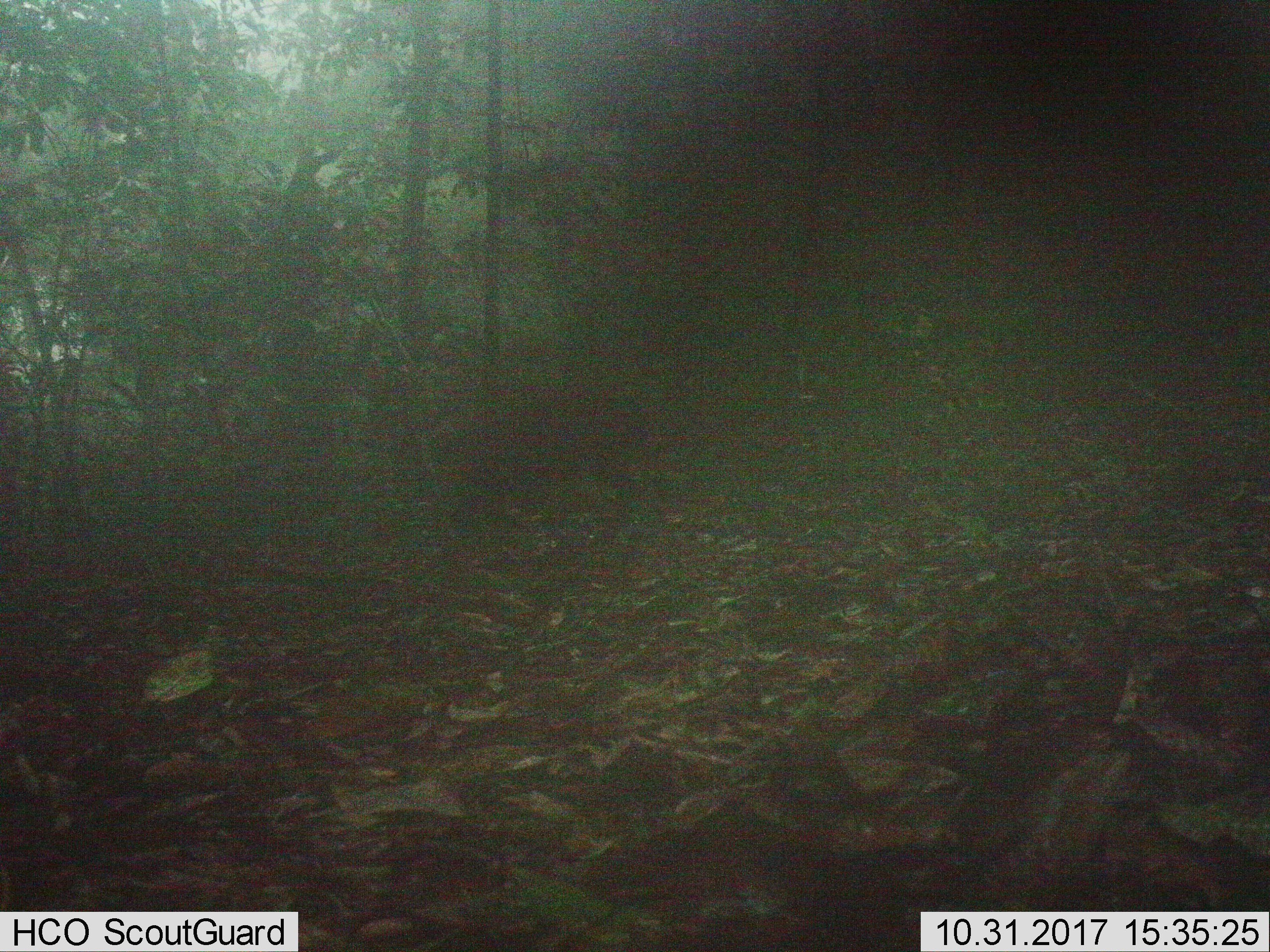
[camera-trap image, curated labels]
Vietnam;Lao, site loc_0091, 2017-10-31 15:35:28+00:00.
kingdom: Animalia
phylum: Chordata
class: Mammalia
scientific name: Mammalia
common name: mammal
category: unidentified mammal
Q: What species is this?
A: Unidentified mammal (mammal) (Mammalia).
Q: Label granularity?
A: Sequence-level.